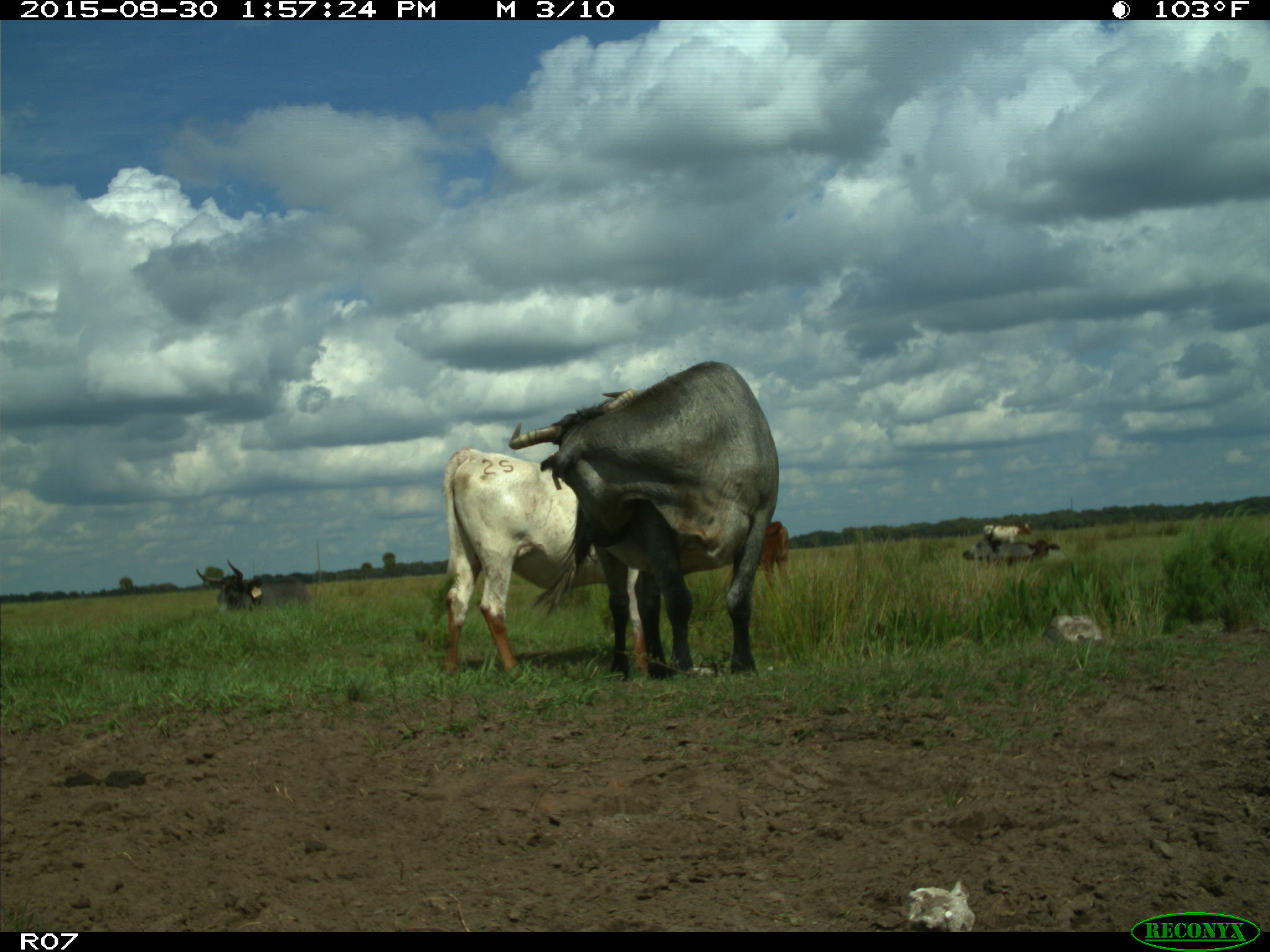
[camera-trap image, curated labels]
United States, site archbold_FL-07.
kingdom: Animalia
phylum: Chordata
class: Mammalia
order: Artiodactyla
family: Bovidae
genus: Bos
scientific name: Bos taurus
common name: domestic cow